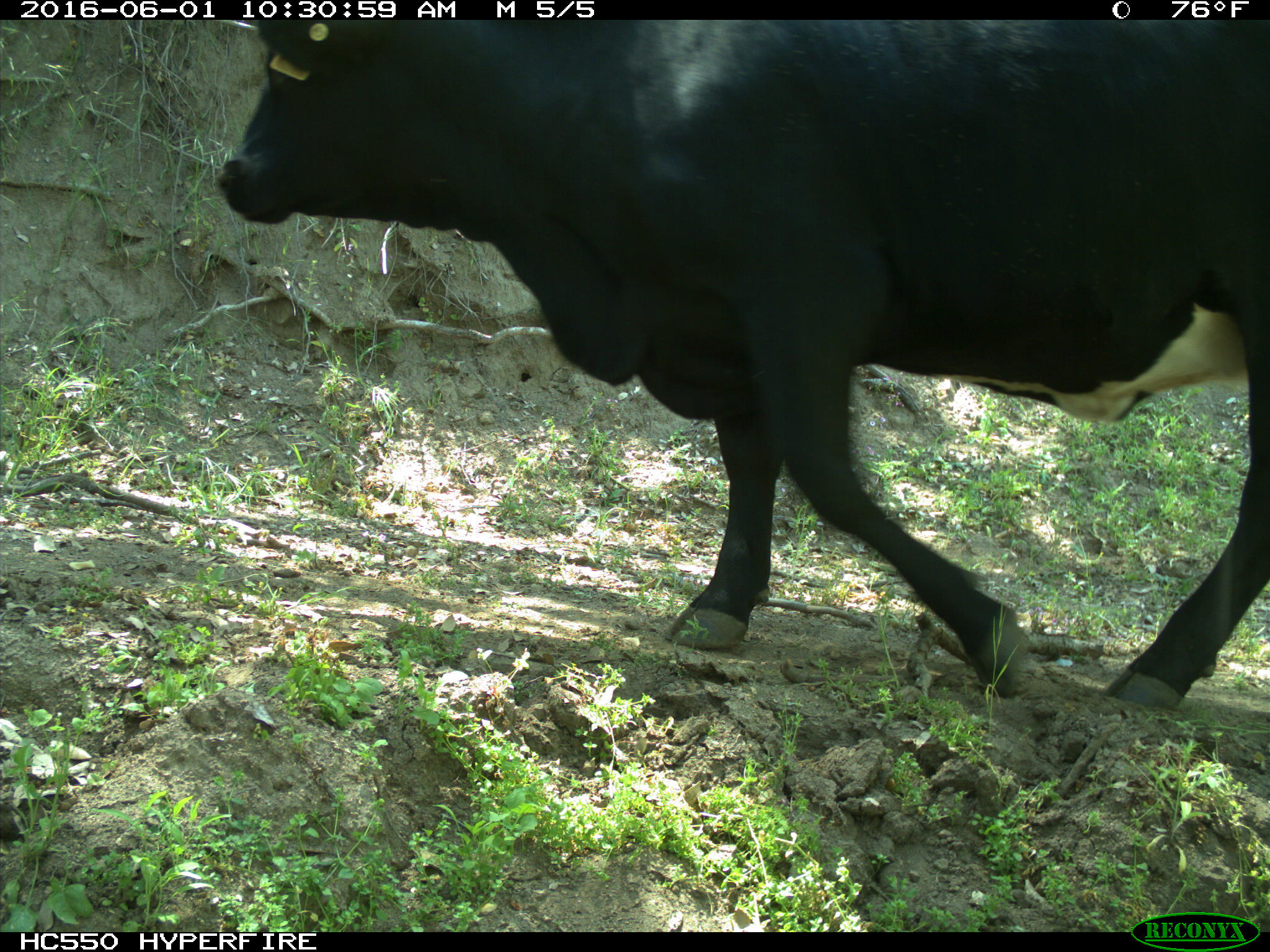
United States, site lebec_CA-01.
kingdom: Animalia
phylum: Chordata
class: Mammalia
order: Artiodactyla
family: Bovidae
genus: Bos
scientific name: Bos taurus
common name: domestic cow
Bos taurus (domestic cow).